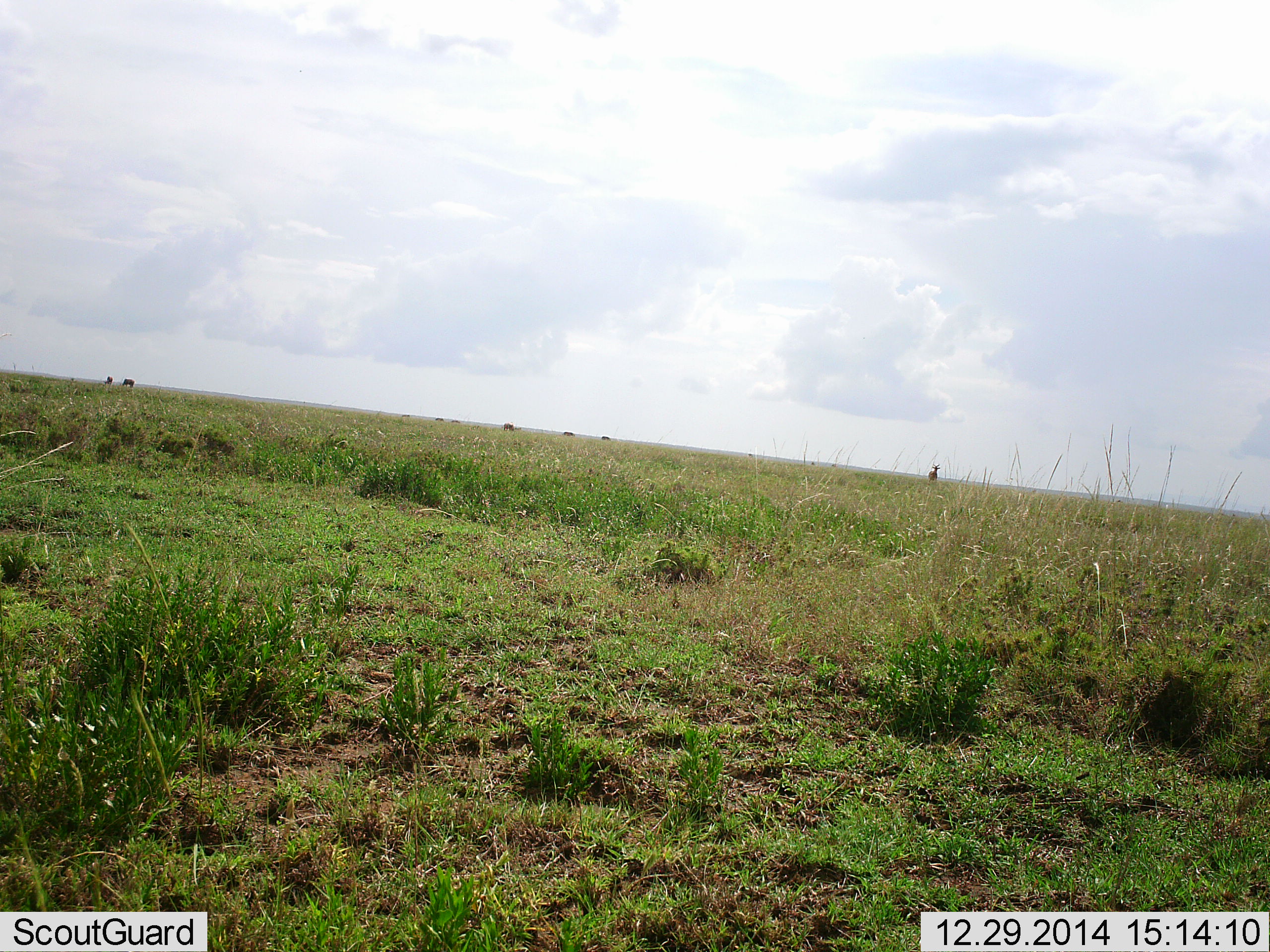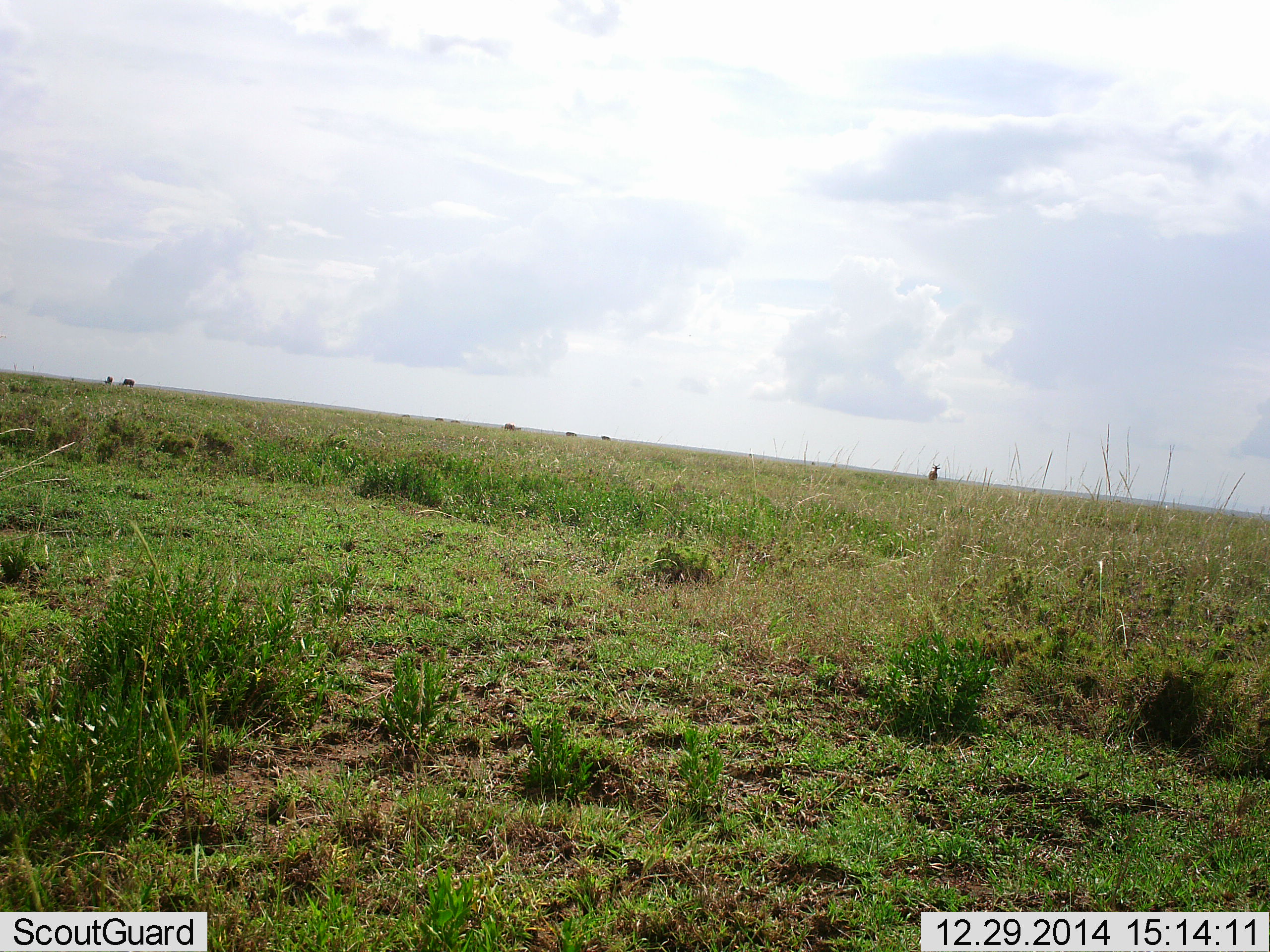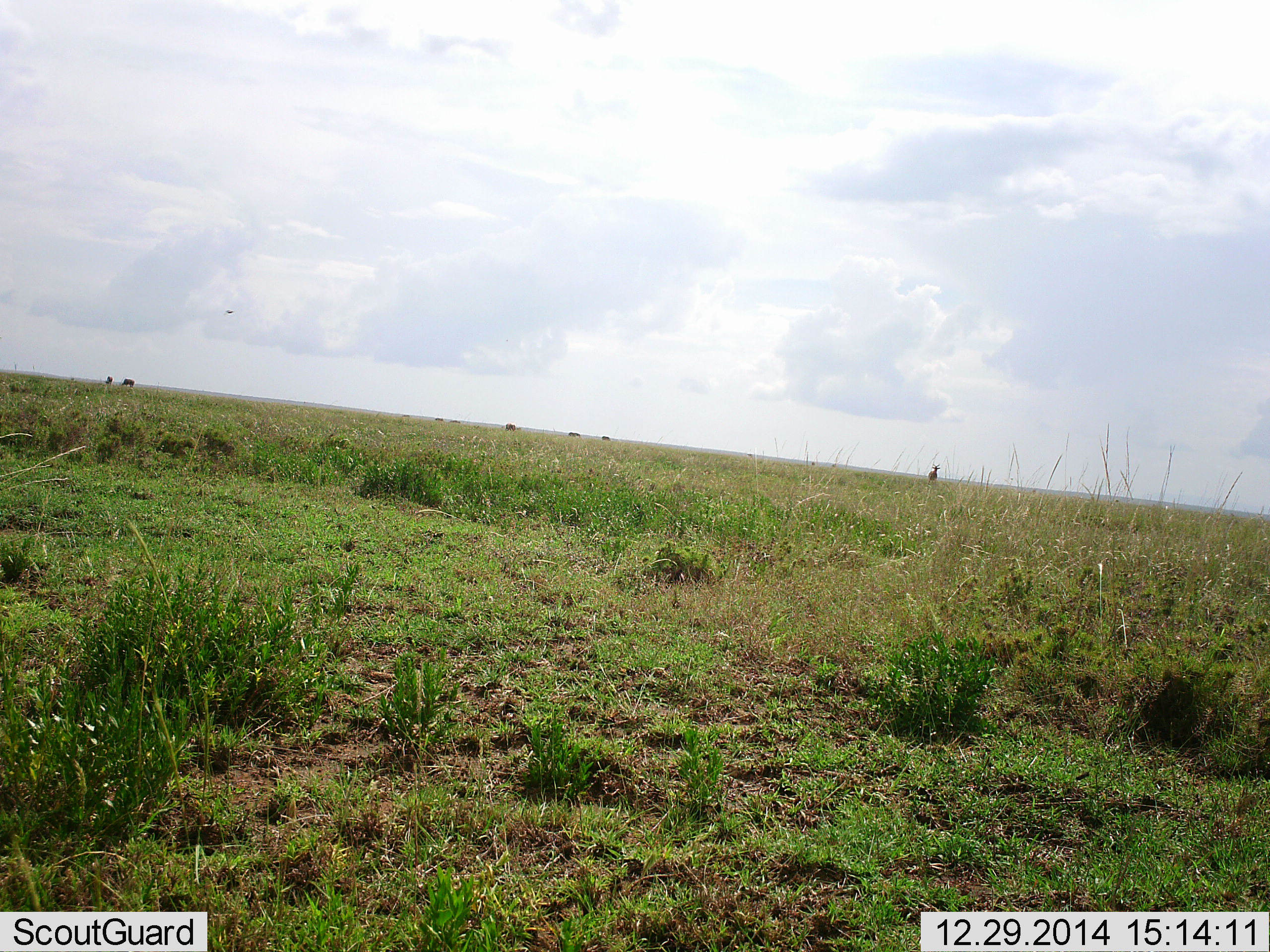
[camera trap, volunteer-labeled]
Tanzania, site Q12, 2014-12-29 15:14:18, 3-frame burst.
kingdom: Animalia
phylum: Chordata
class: Mammalia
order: Artiodactyla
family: Bovidae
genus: Connochaetes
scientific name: Connochaetes taurinus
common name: blue wildebeest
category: wildebeest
Wildebeest (blue wildebeest) (Connochaetes taurinus), count 5. Behavior (volunteer vote fractions): standing 83%, resting 17%, moving 33%, interacting 0%. Young present (vote fraction): 0%. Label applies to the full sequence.